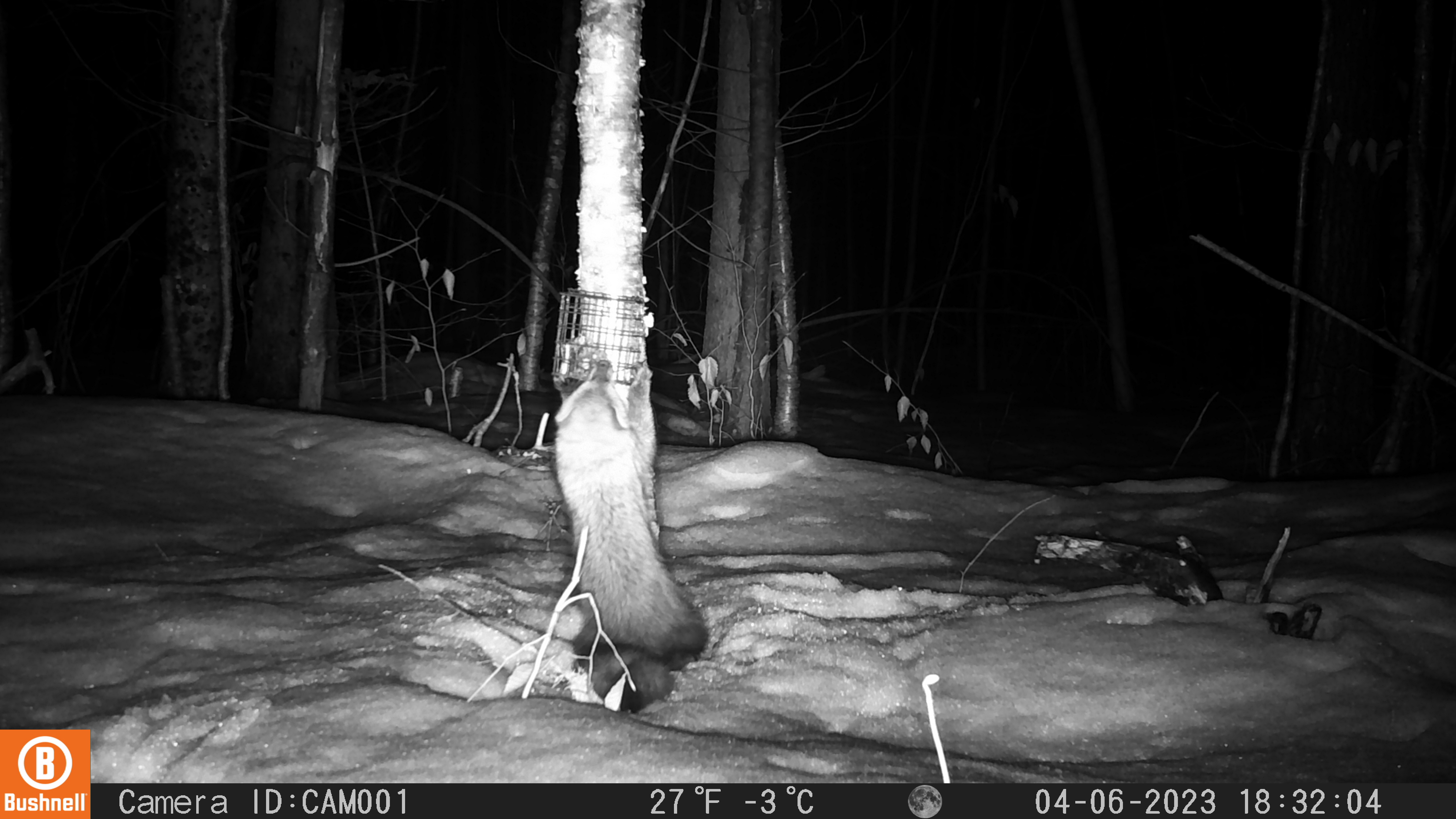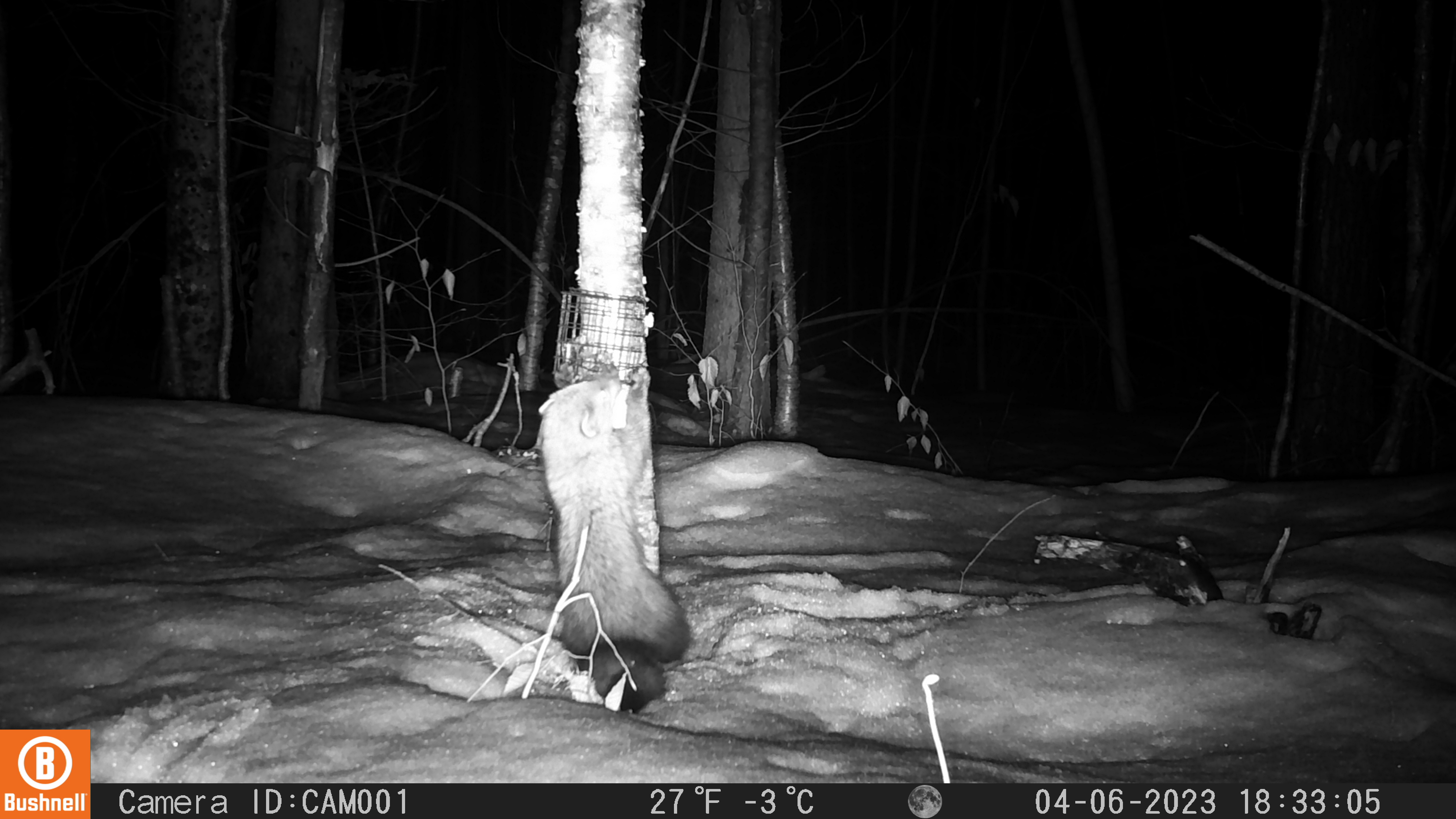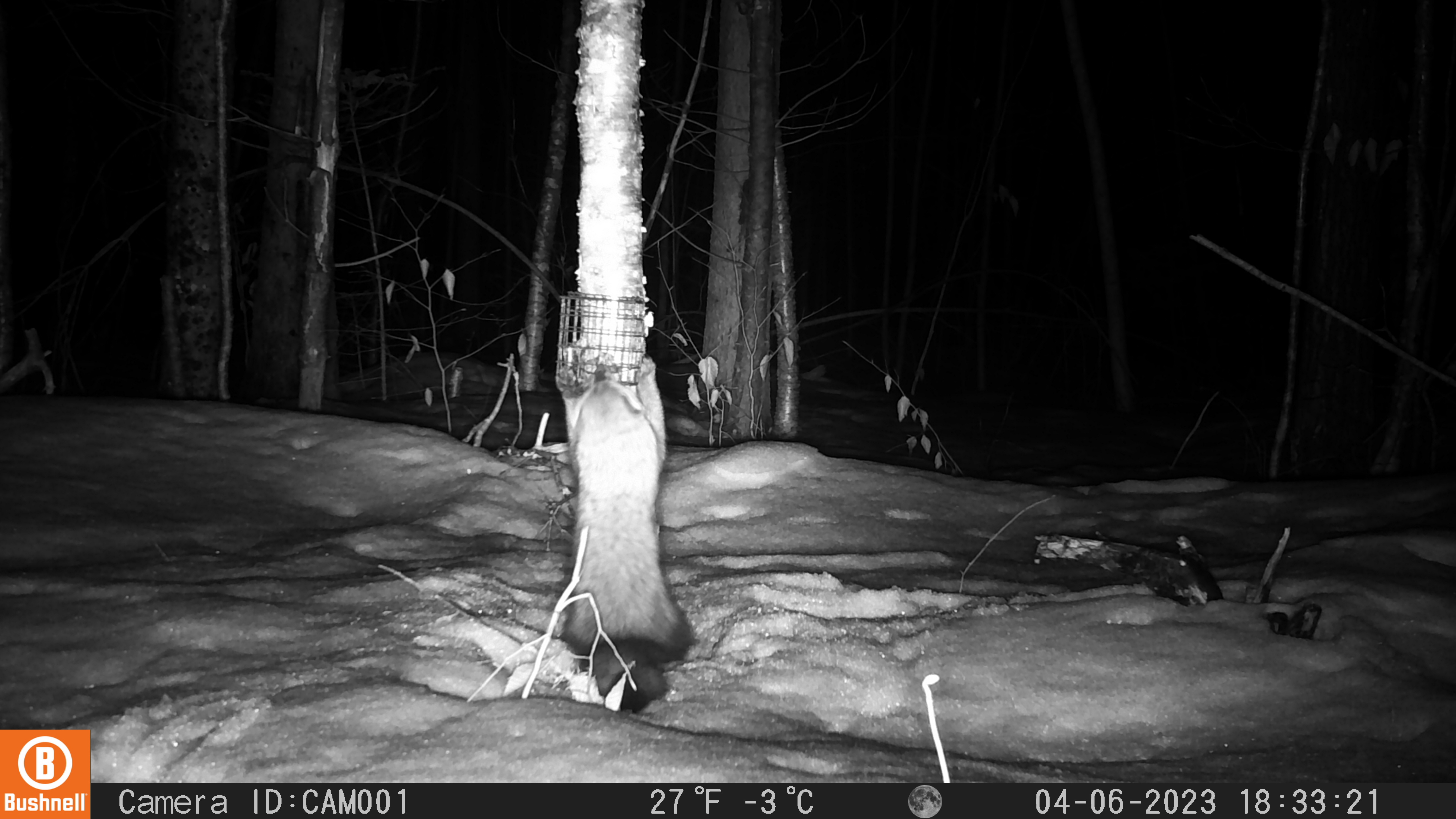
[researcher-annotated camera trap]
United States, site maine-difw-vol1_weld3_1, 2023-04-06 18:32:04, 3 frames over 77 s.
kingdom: Animalia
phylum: Chordata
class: Mammalia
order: Carnivora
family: Mustelidae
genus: Pekania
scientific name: Pekania pennanti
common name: fisher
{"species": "fisher (Pekania pennanti)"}